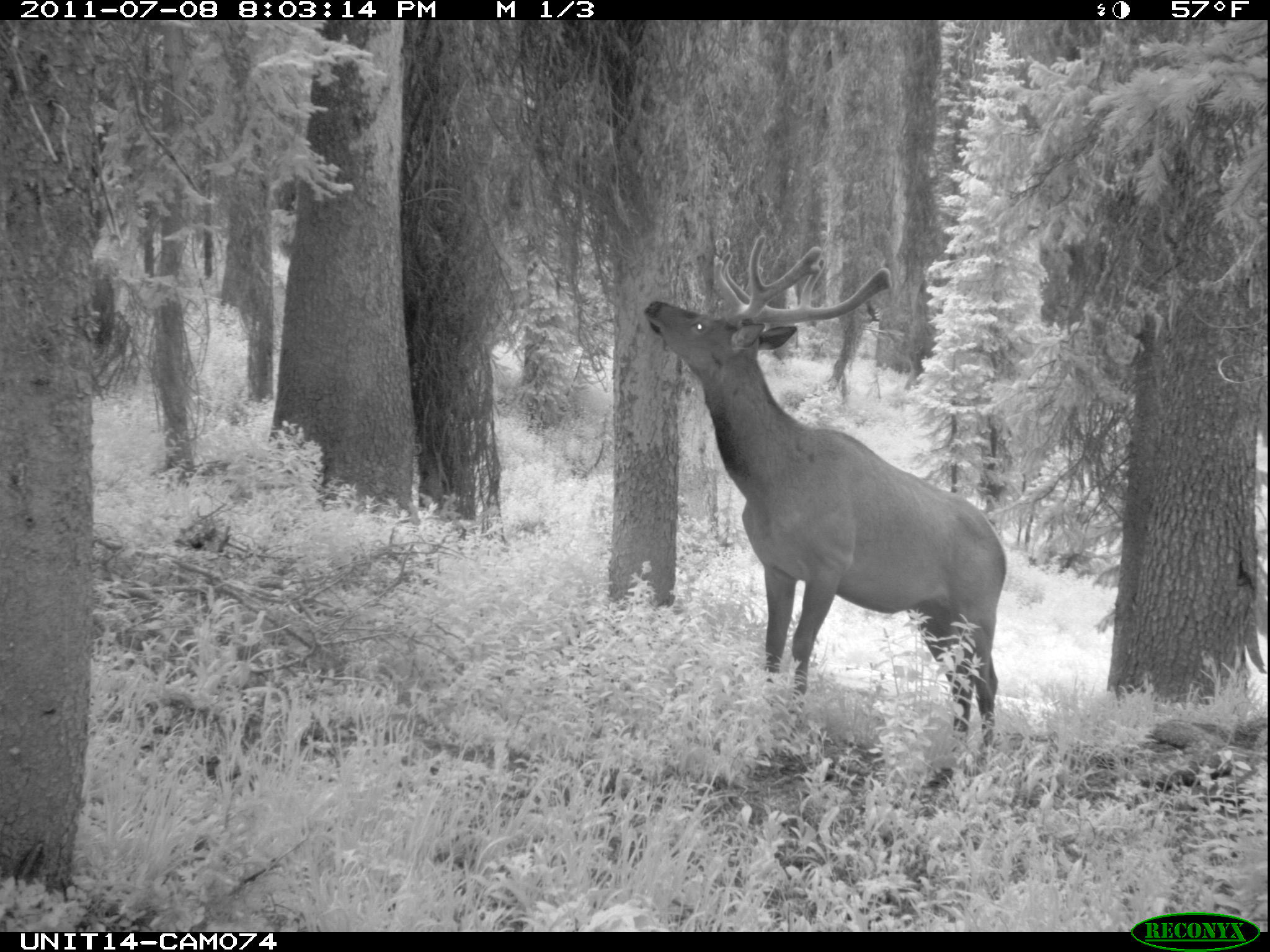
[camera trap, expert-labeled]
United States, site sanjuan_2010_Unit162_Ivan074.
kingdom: Animalia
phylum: Chordata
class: Mammalia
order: Artiodactyla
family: Cervidae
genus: Cervus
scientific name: Cervus elaphus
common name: red deer